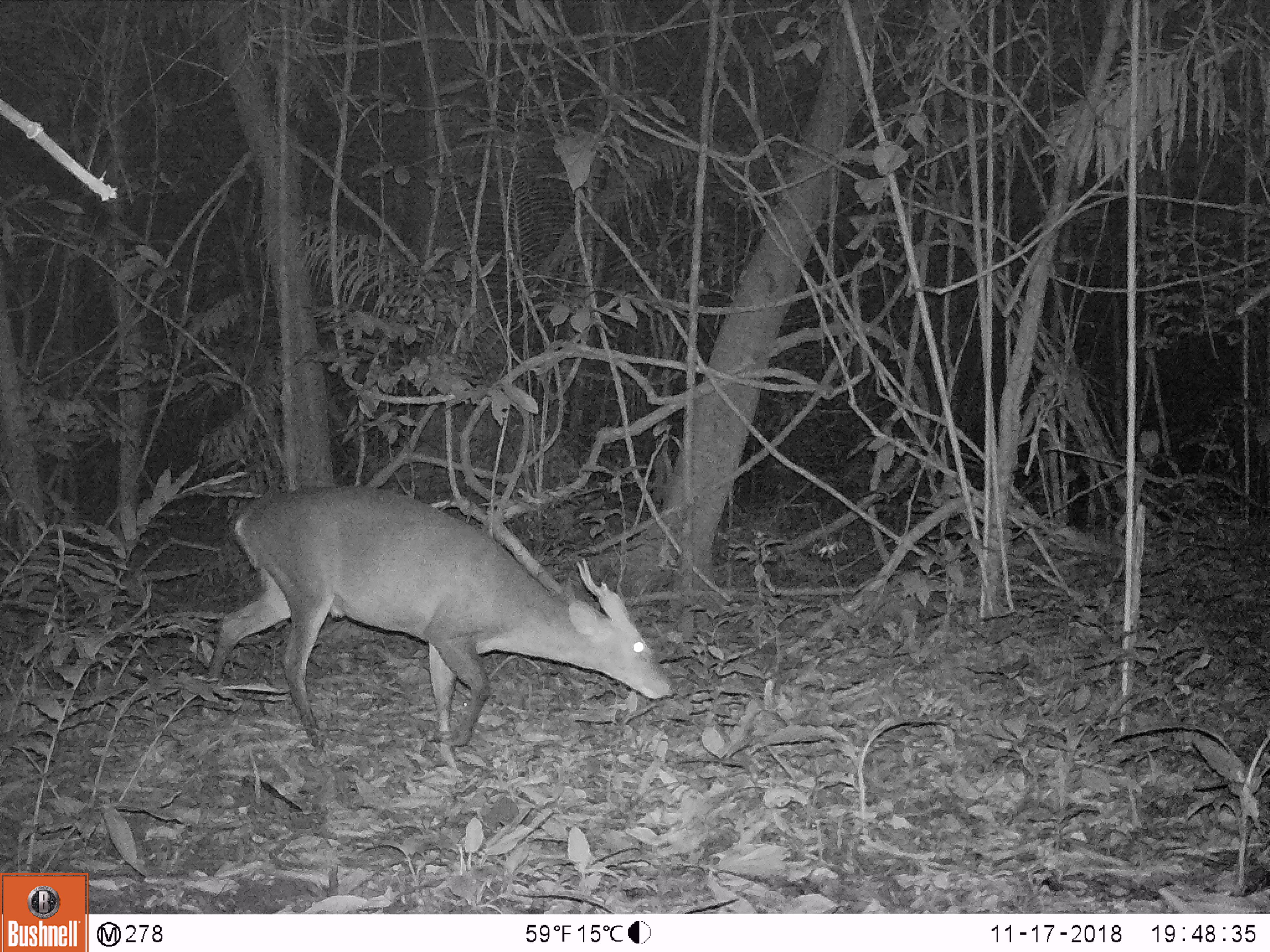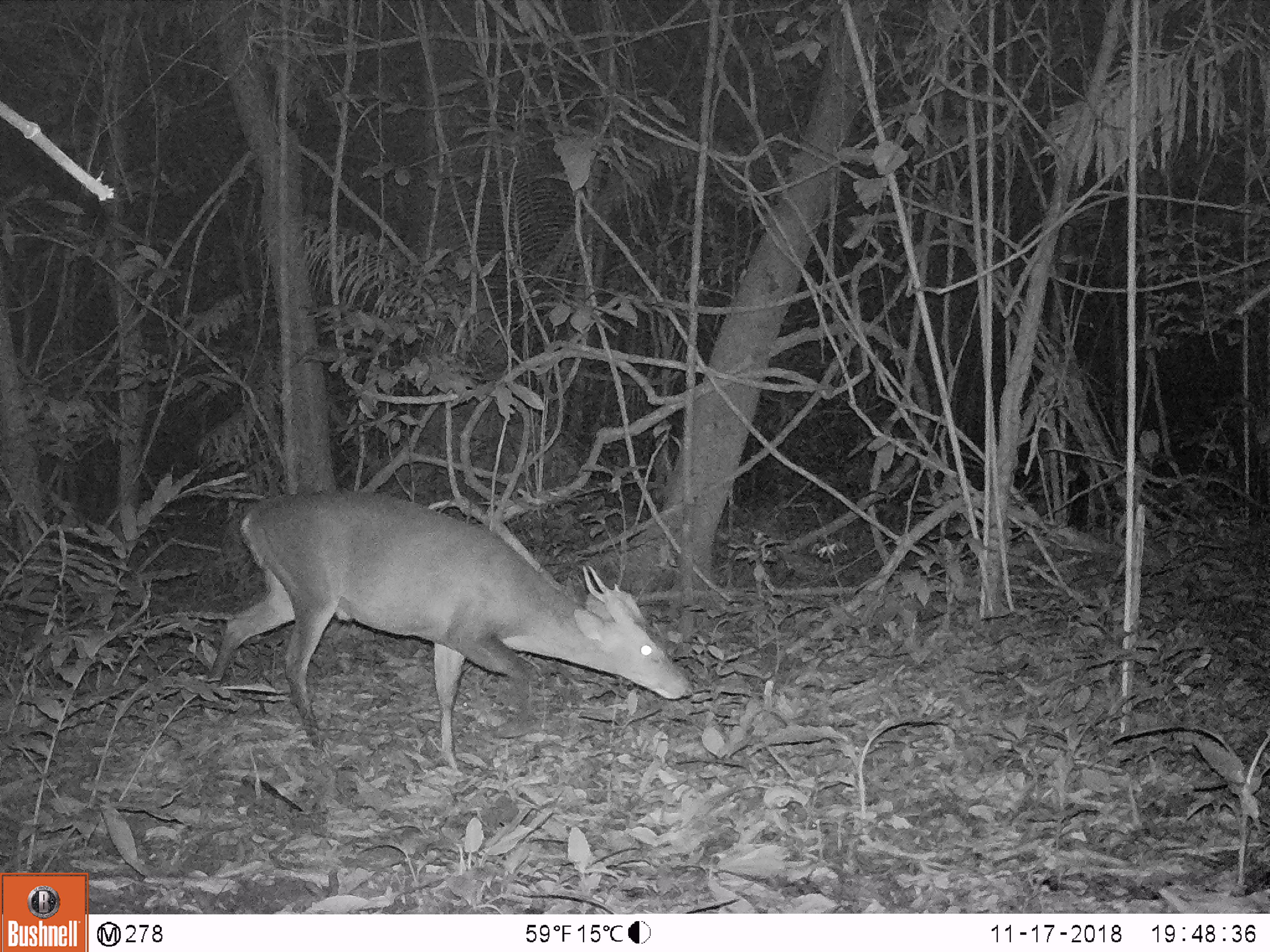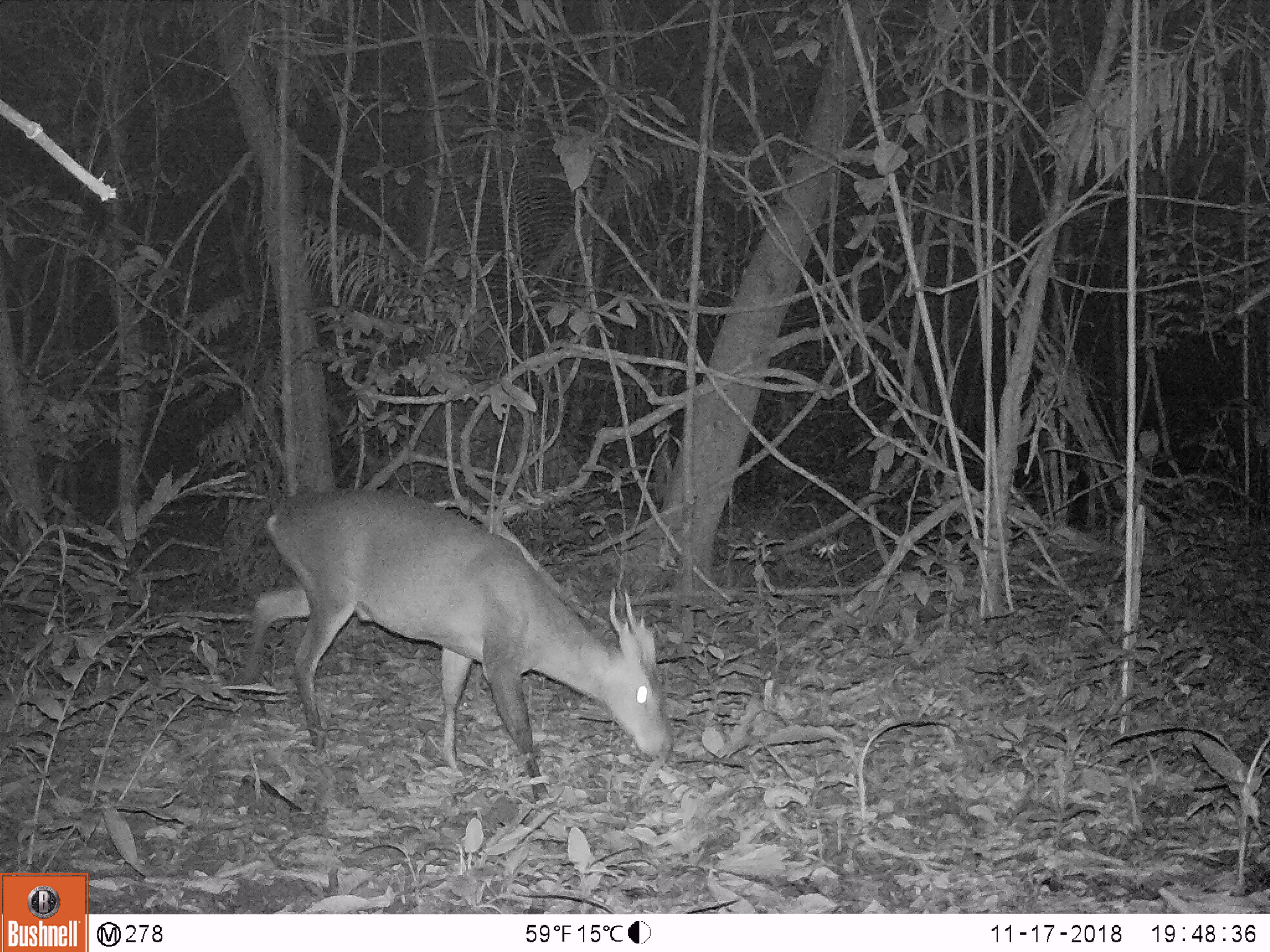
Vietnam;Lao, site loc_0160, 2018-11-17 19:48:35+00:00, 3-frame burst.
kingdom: Animalia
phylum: Chordata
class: Mammalia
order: Artiodactyla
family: Cervidae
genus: Muntiacus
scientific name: Muntiacus vuquangensis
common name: large-antlered muntjac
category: large antlered muntjac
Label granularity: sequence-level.